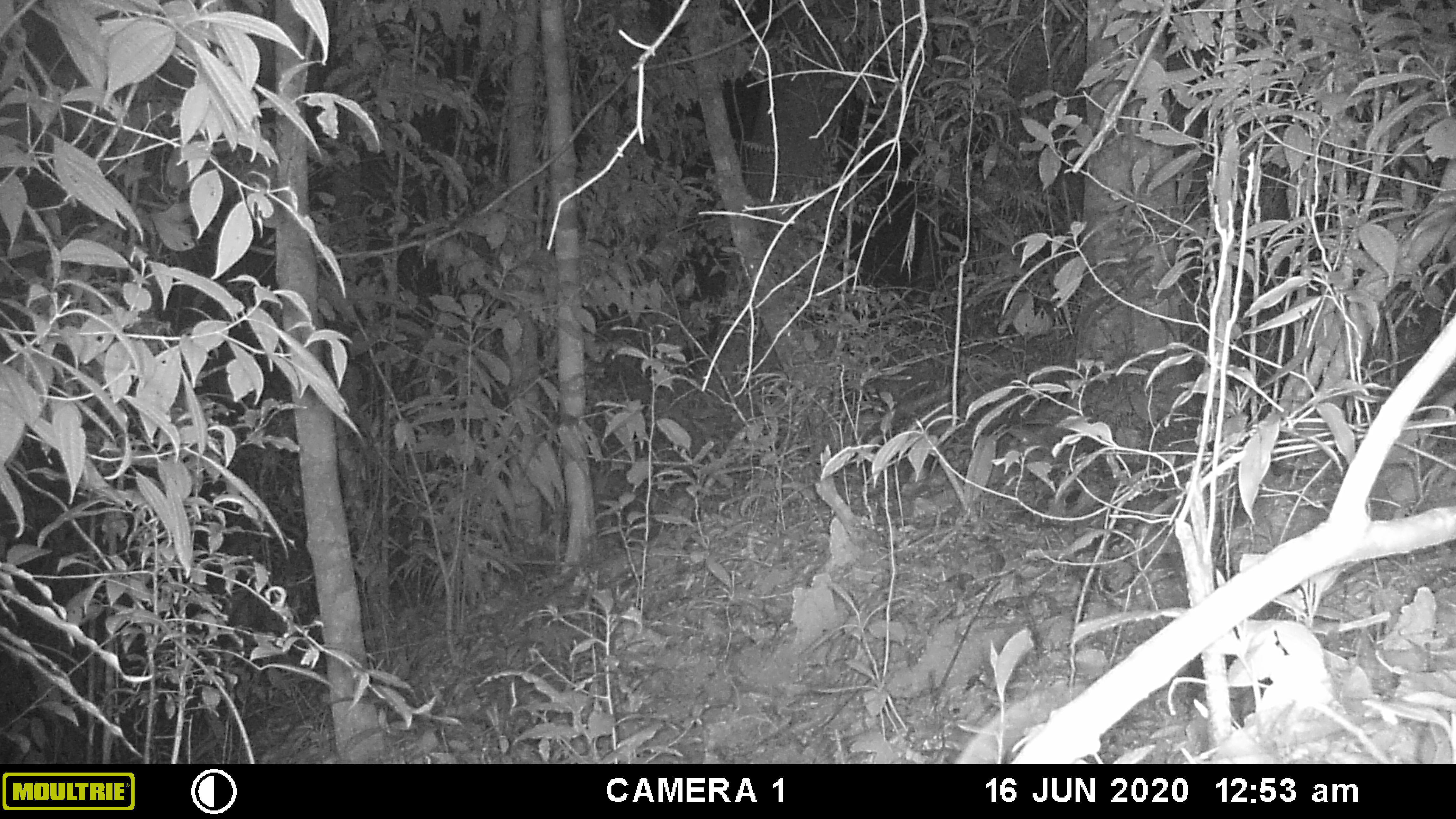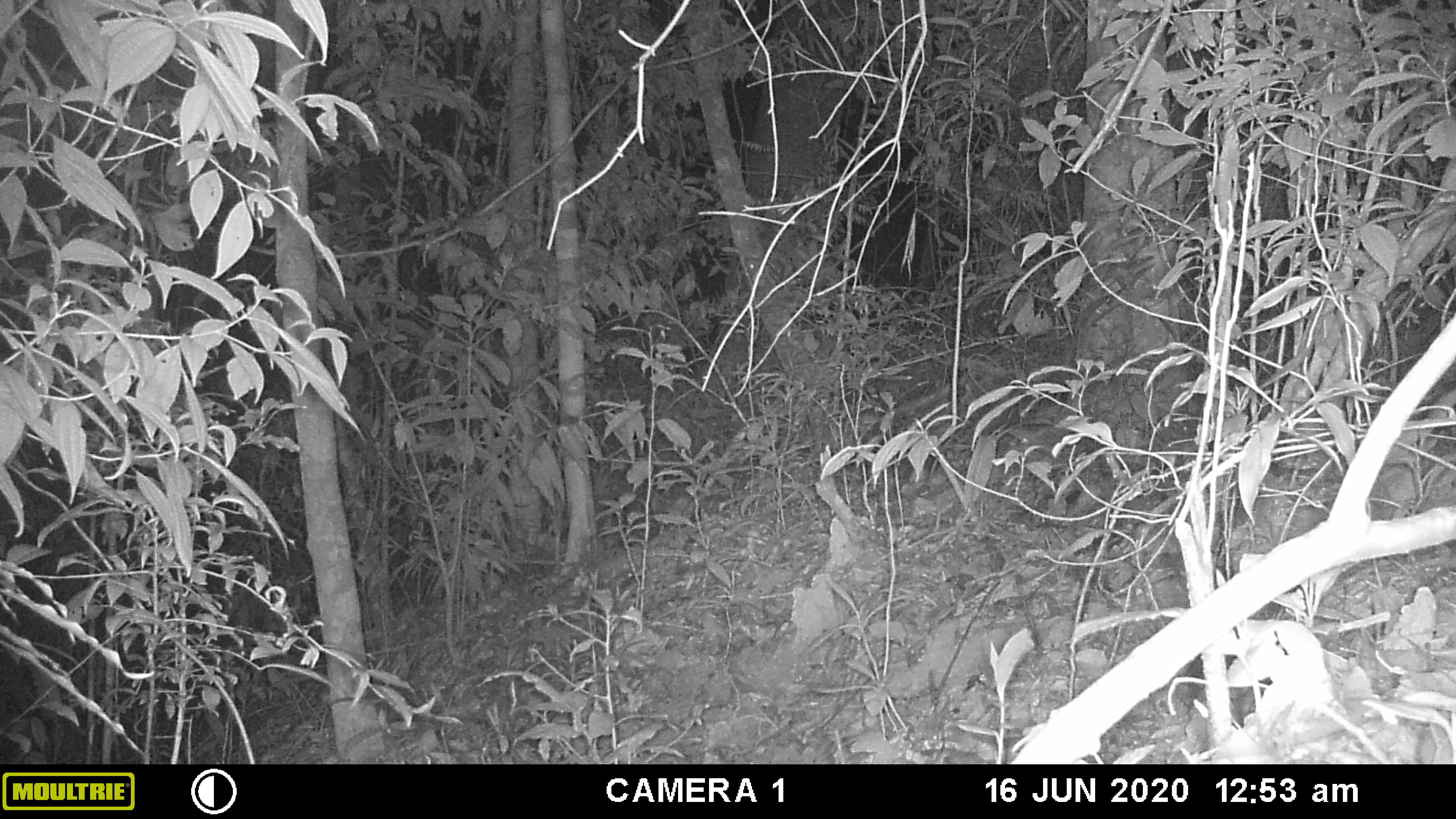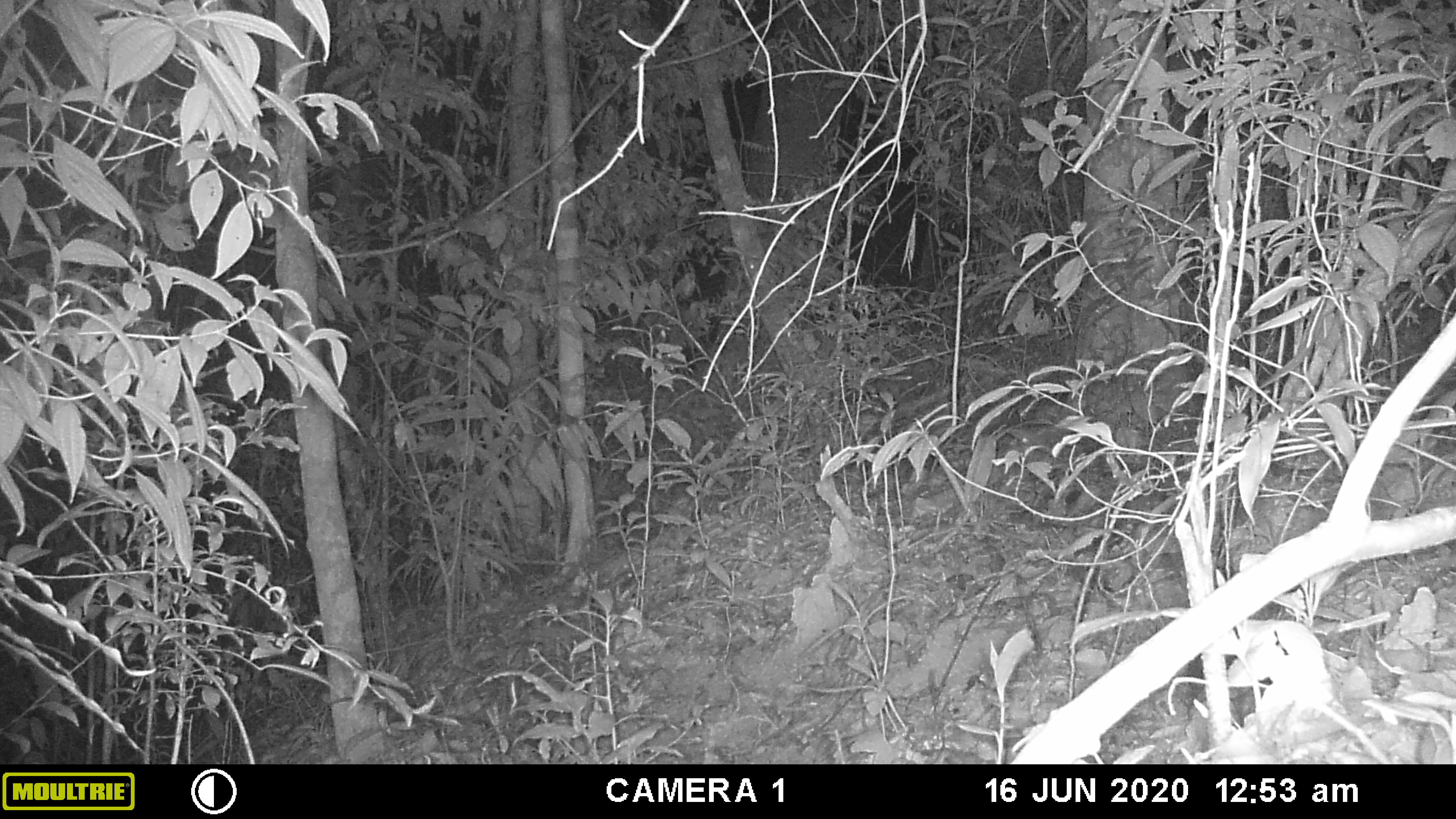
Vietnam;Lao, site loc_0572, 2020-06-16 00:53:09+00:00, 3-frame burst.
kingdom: Animalia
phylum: Chordata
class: Mammalia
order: Rodentia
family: Muridae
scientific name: Muridae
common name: old-world mice and rats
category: unidentified murid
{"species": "unidentified murid (old-world mice and rats) (Muridae)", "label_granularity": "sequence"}